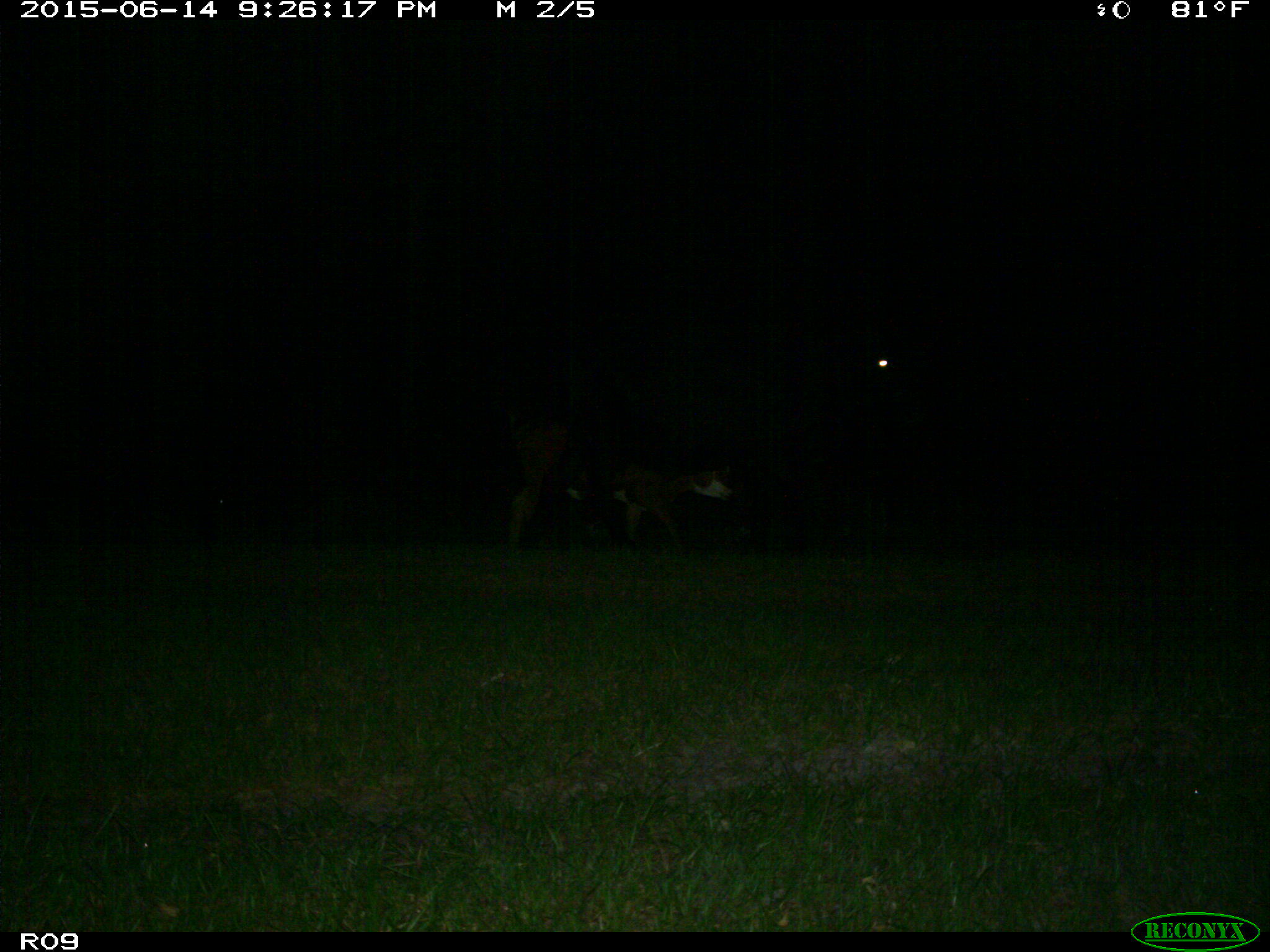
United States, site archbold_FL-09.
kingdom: Animalia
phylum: Chordata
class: Mammalia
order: Artiodactyla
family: Bovidae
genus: Bos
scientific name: Bos taurus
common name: domestic cow